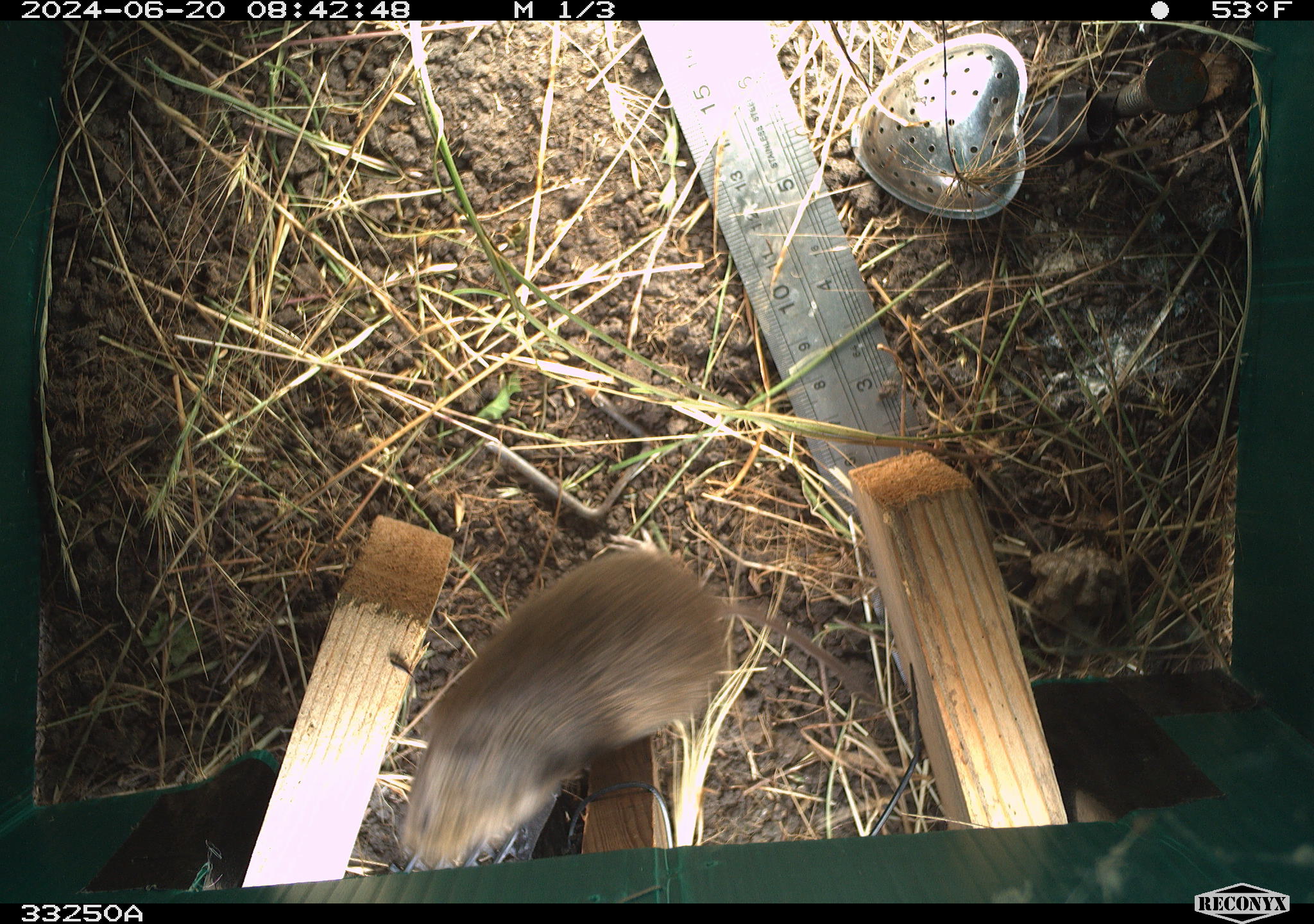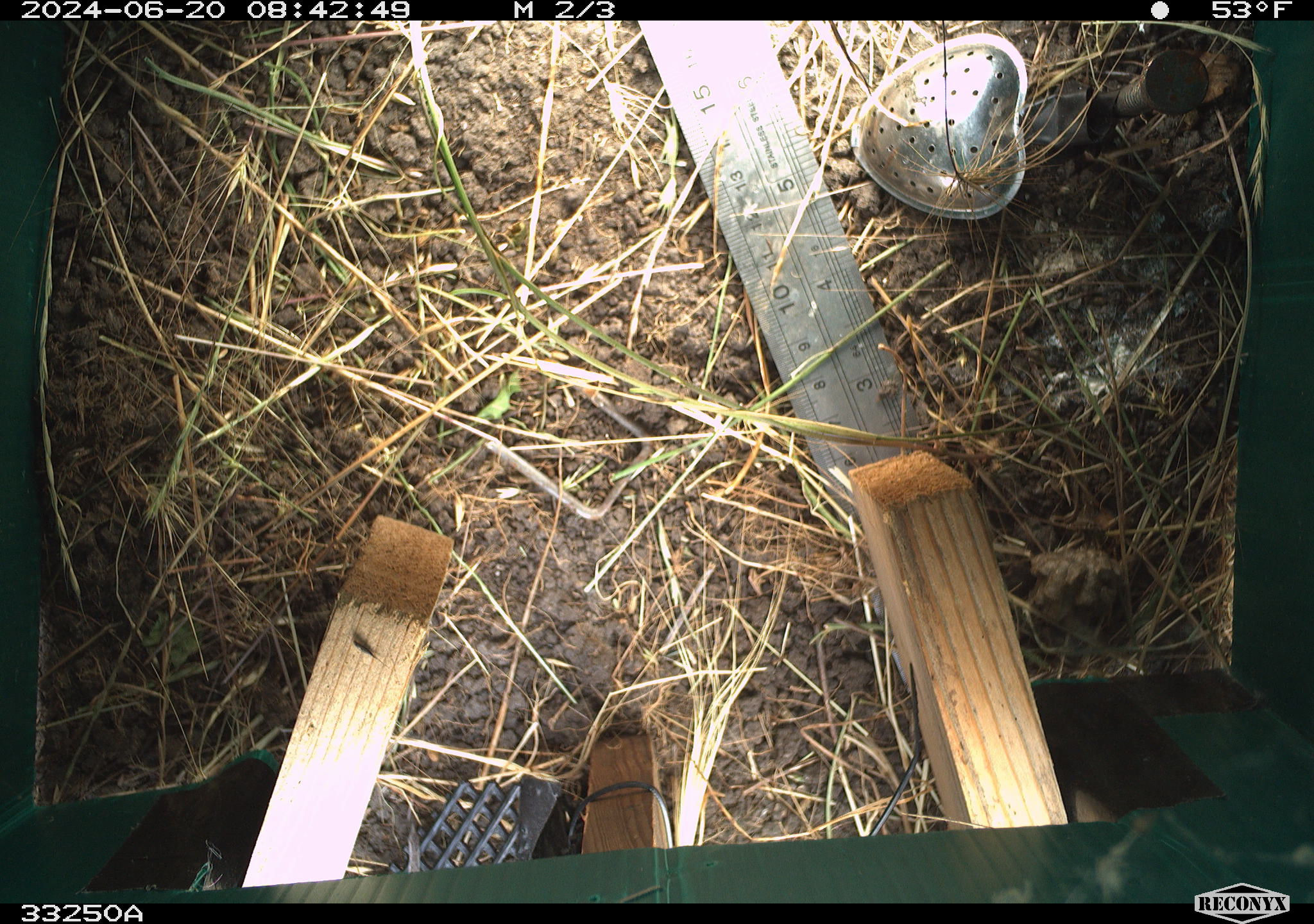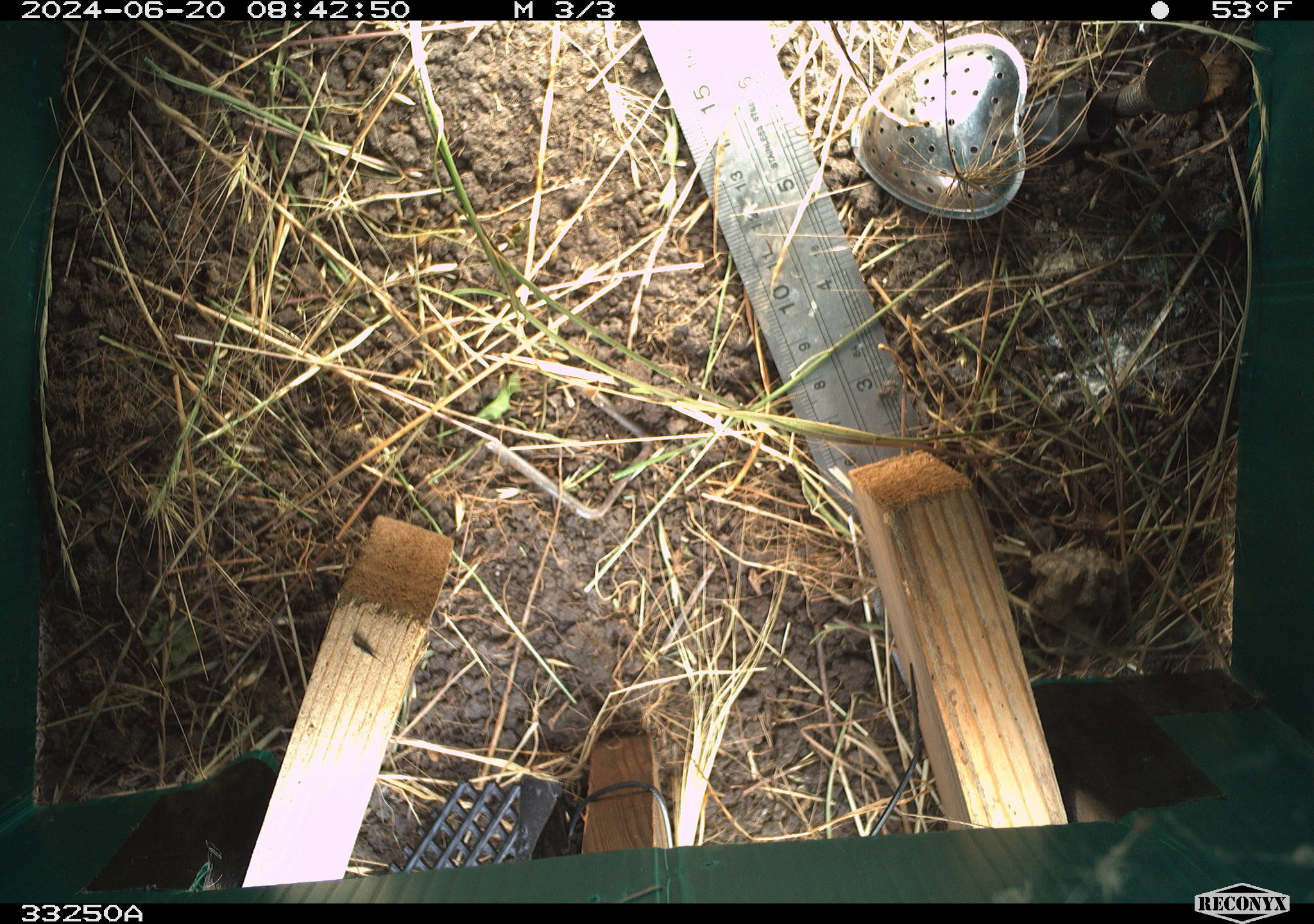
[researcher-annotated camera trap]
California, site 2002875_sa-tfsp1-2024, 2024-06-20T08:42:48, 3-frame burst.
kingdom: Animalia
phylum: Chordata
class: Mammalia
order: Rodentia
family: Cricetidae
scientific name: Arvicolinae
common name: voles, lemmings, and muskrats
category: arvicolinae subfamily